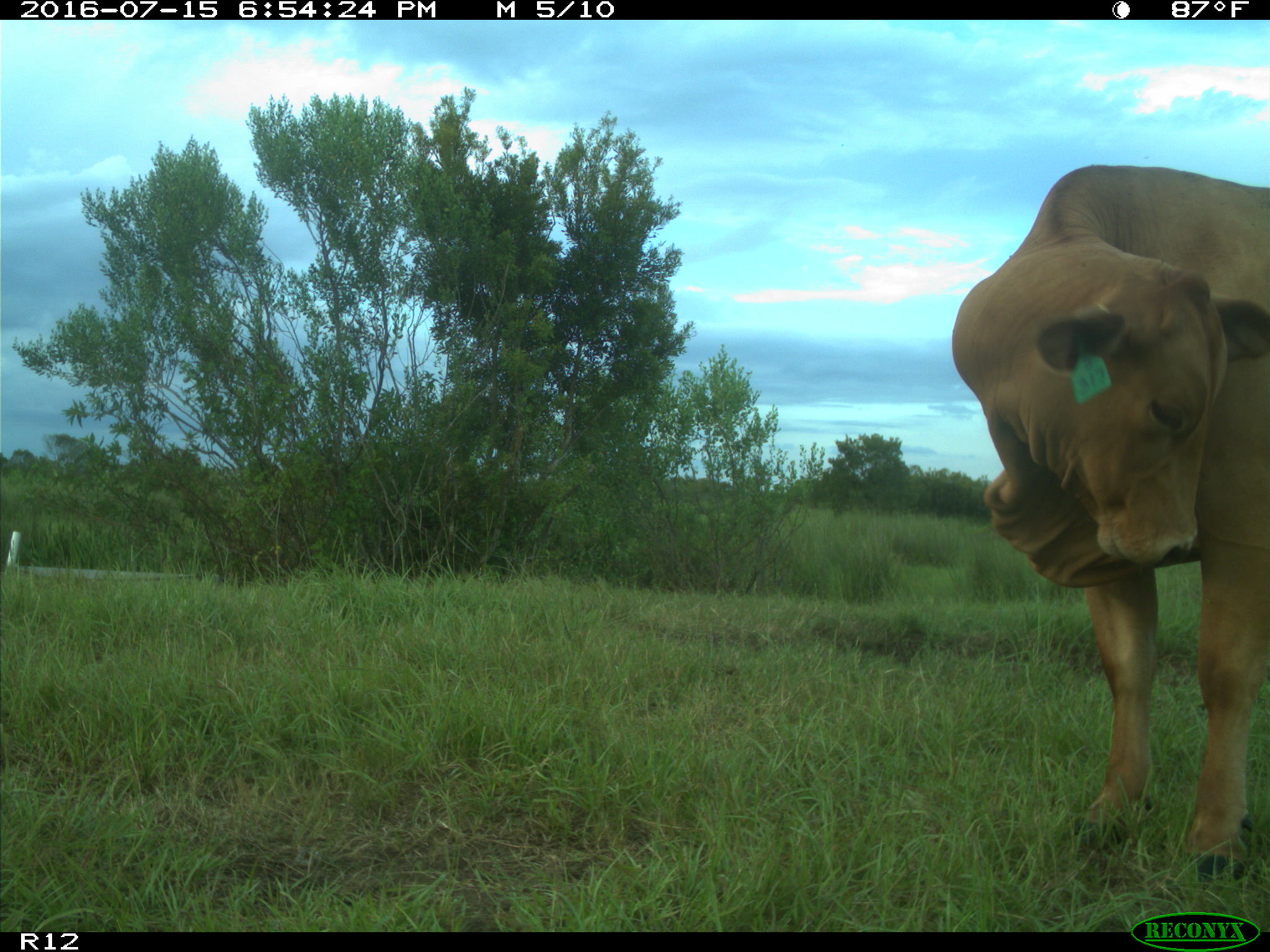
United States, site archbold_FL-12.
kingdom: Animalia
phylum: Chordata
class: Mammalia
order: Artiodactyla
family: Bovidae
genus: Bos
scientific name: Bos taurus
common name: domestic cow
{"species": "Bos taurus (domestic cow)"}